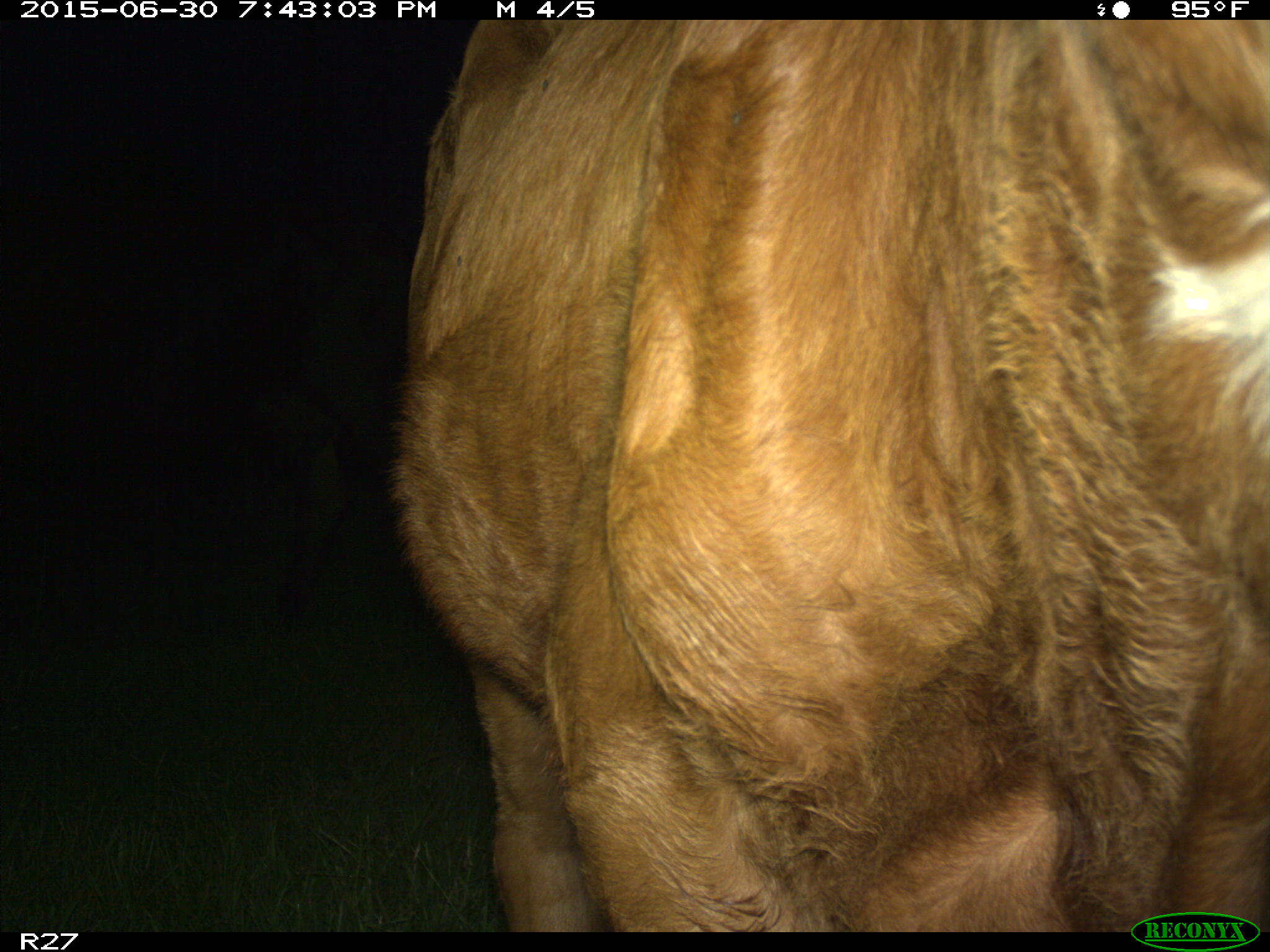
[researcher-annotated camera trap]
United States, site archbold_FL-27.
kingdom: Animalia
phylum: Chordata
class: Mammalia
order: Artiodactyla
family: Bovidae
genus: Bos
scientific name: Bos taurus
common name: domestic cow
Bos taurus (domestic cow).